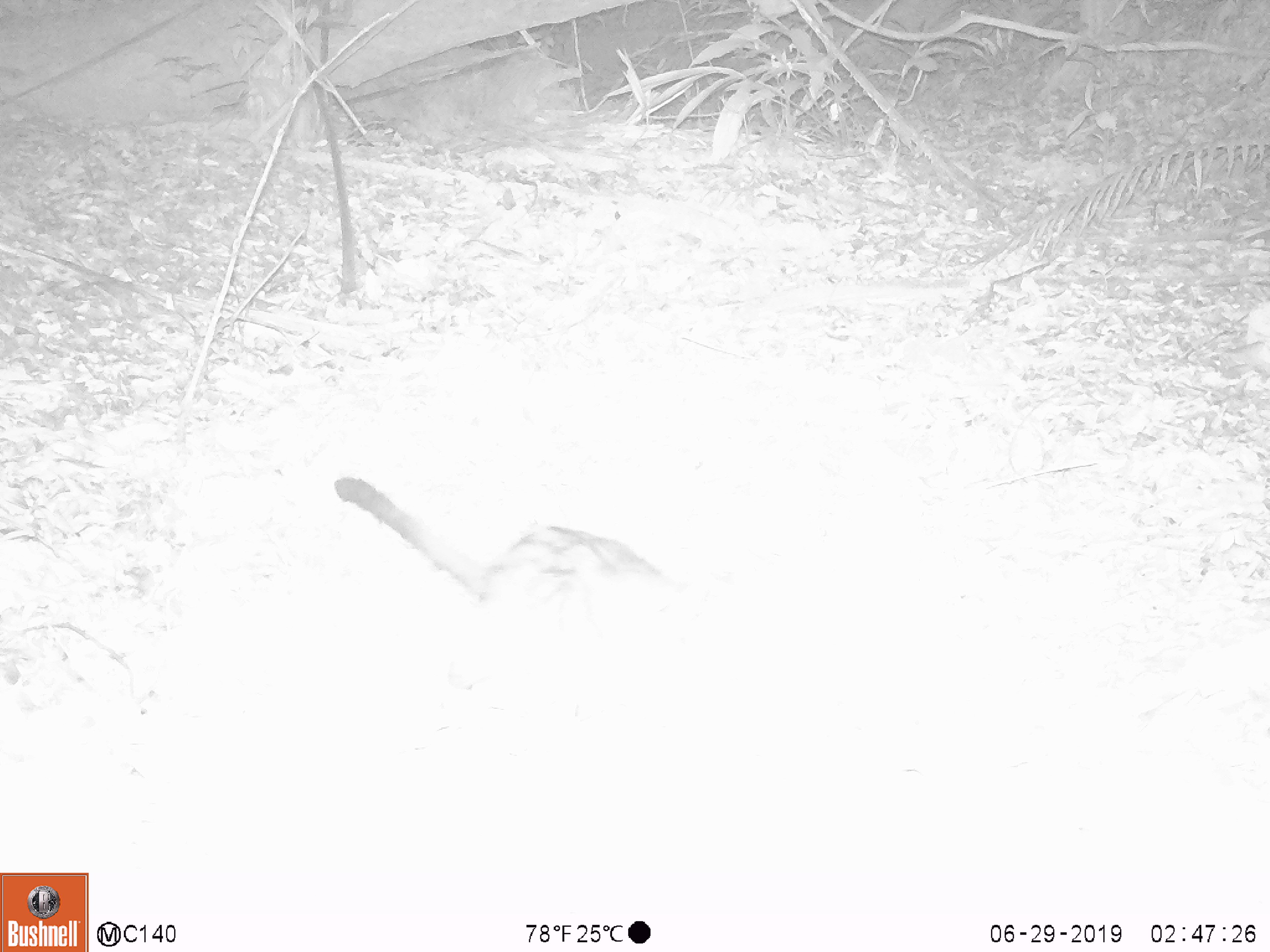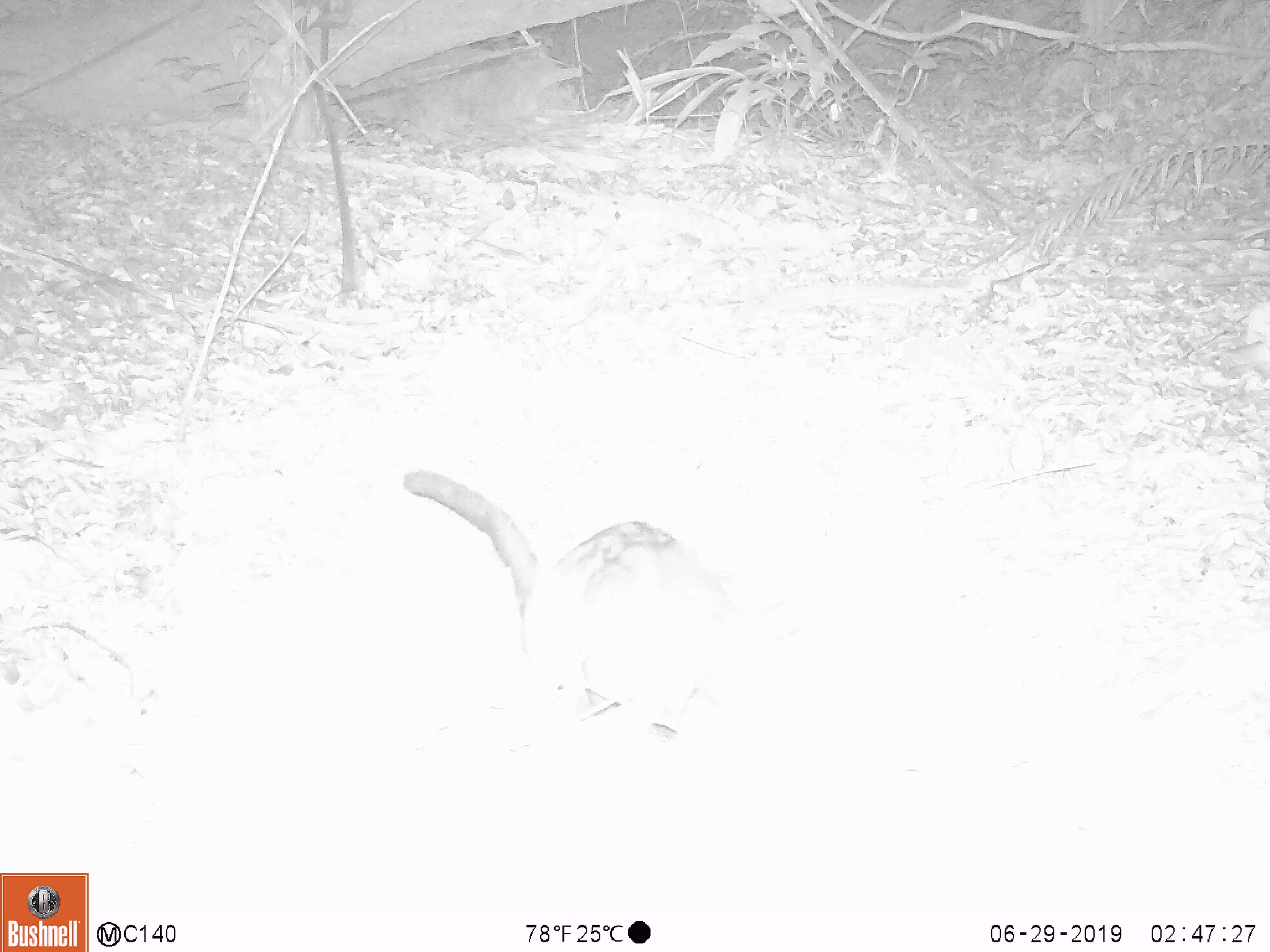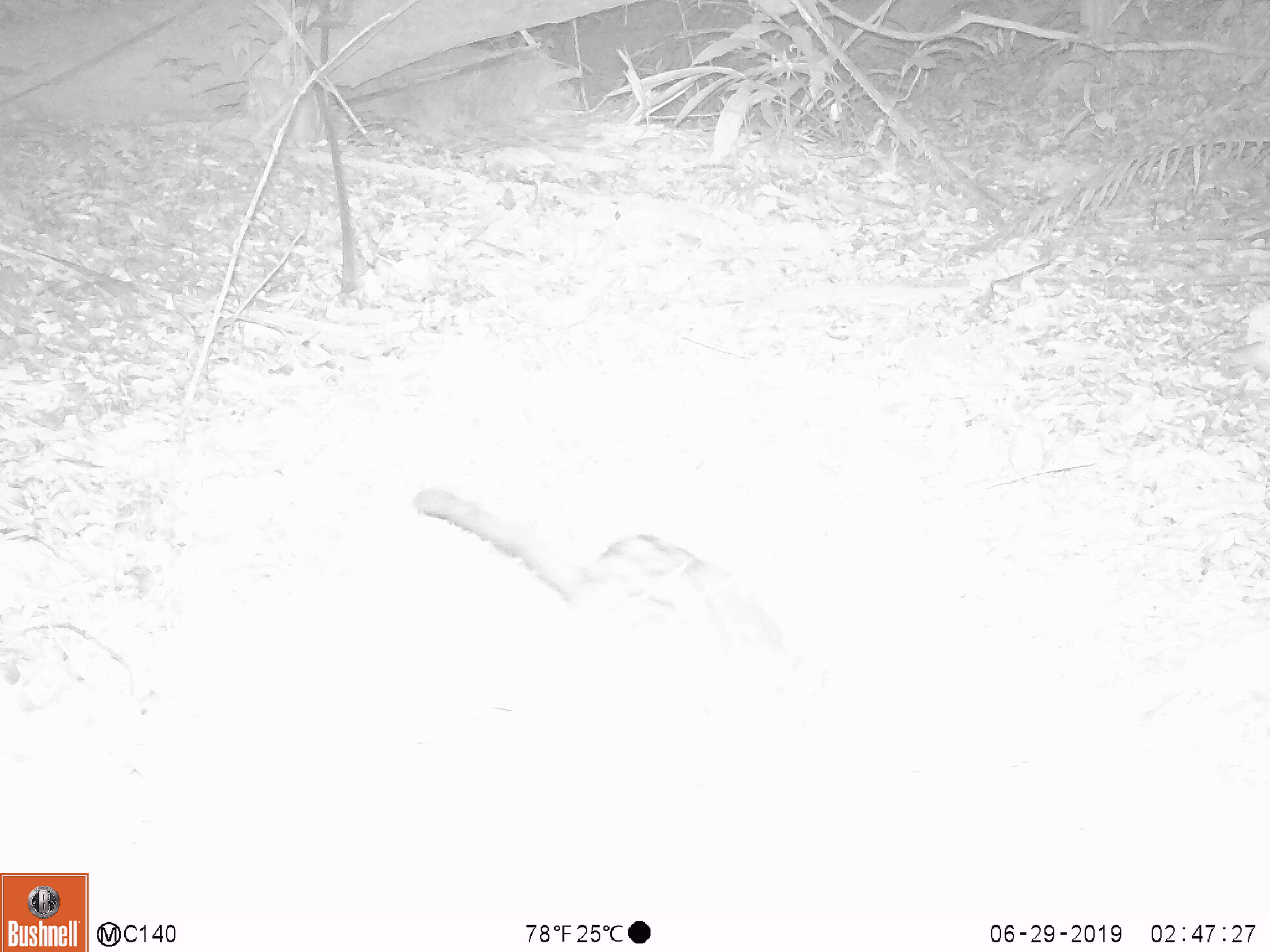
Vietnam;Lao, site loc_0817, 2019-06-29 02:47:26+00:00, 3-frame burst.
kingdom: Animalia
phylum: Chordata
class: Mammalia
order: Carnivora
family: Viverridae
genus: Paradoxurus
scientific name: Paradoxurus hermaphroditus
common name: common palm civet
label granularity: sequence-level